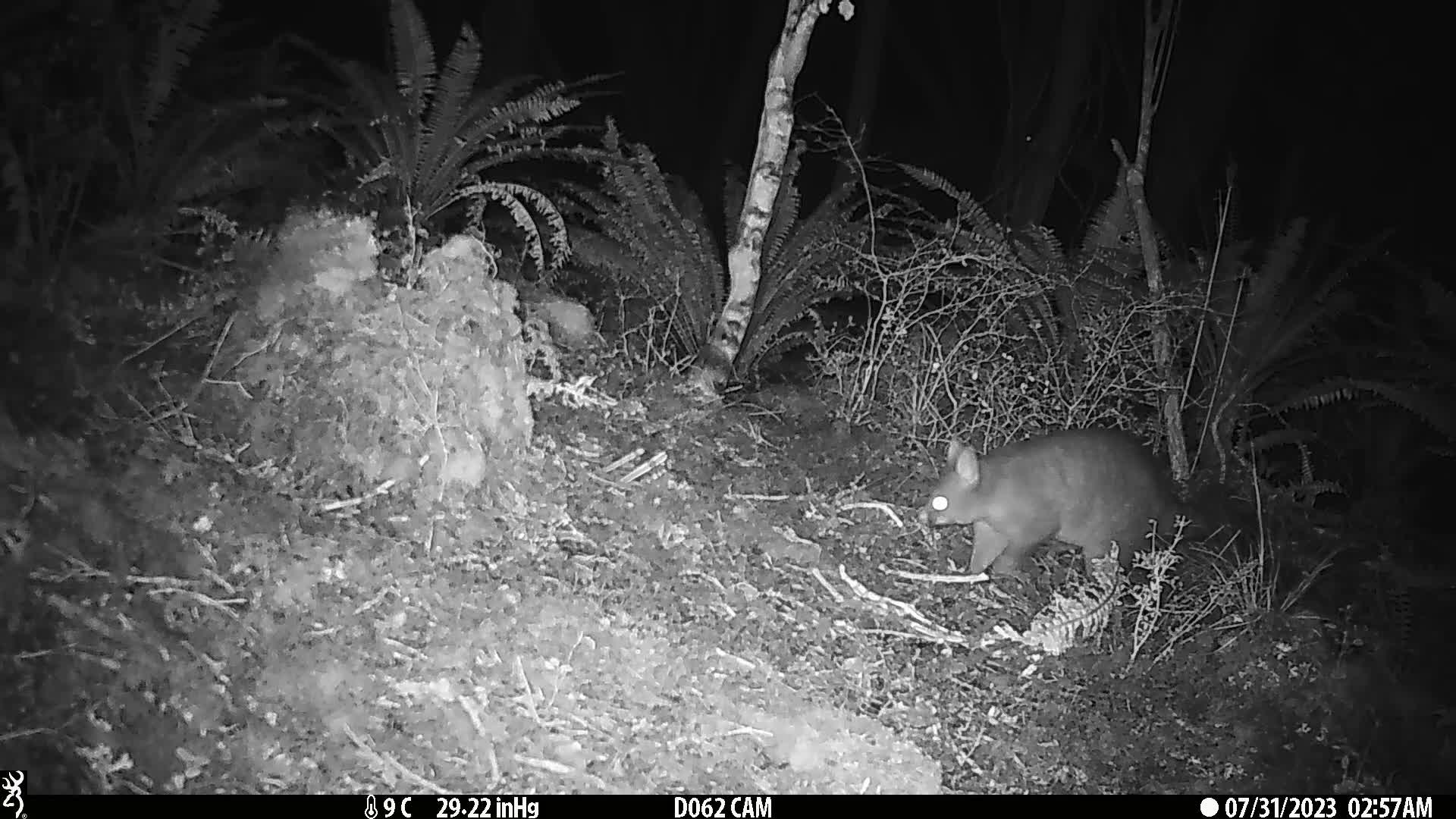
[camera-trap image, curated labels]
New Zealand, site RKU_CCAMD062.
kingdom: Animalia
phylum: Chordata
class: Mammalia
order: Diprotodontia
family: Phalangeridae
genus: Trichosurus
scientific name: Trichosurus vulpecula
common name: common brushtail possum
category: possum